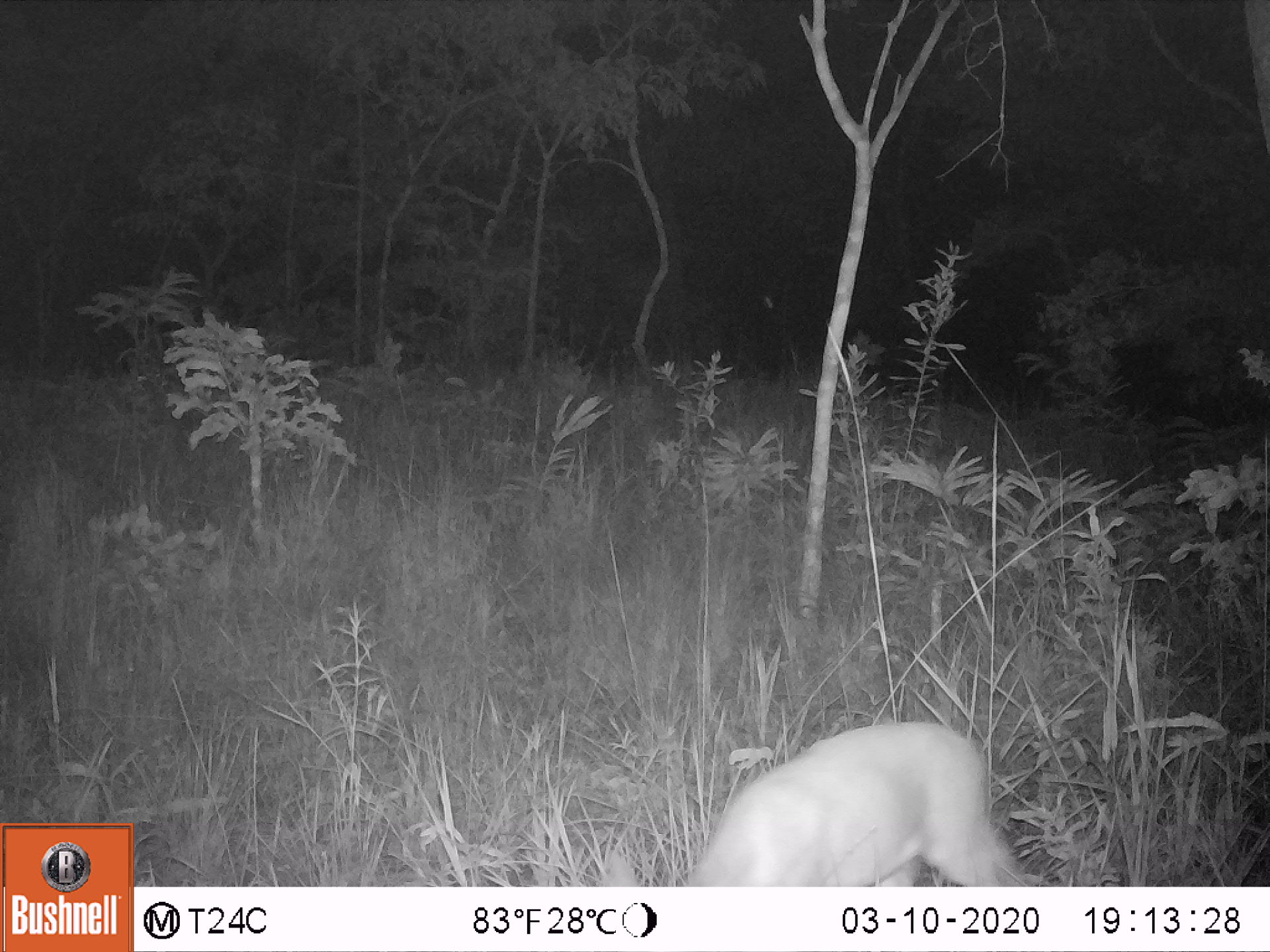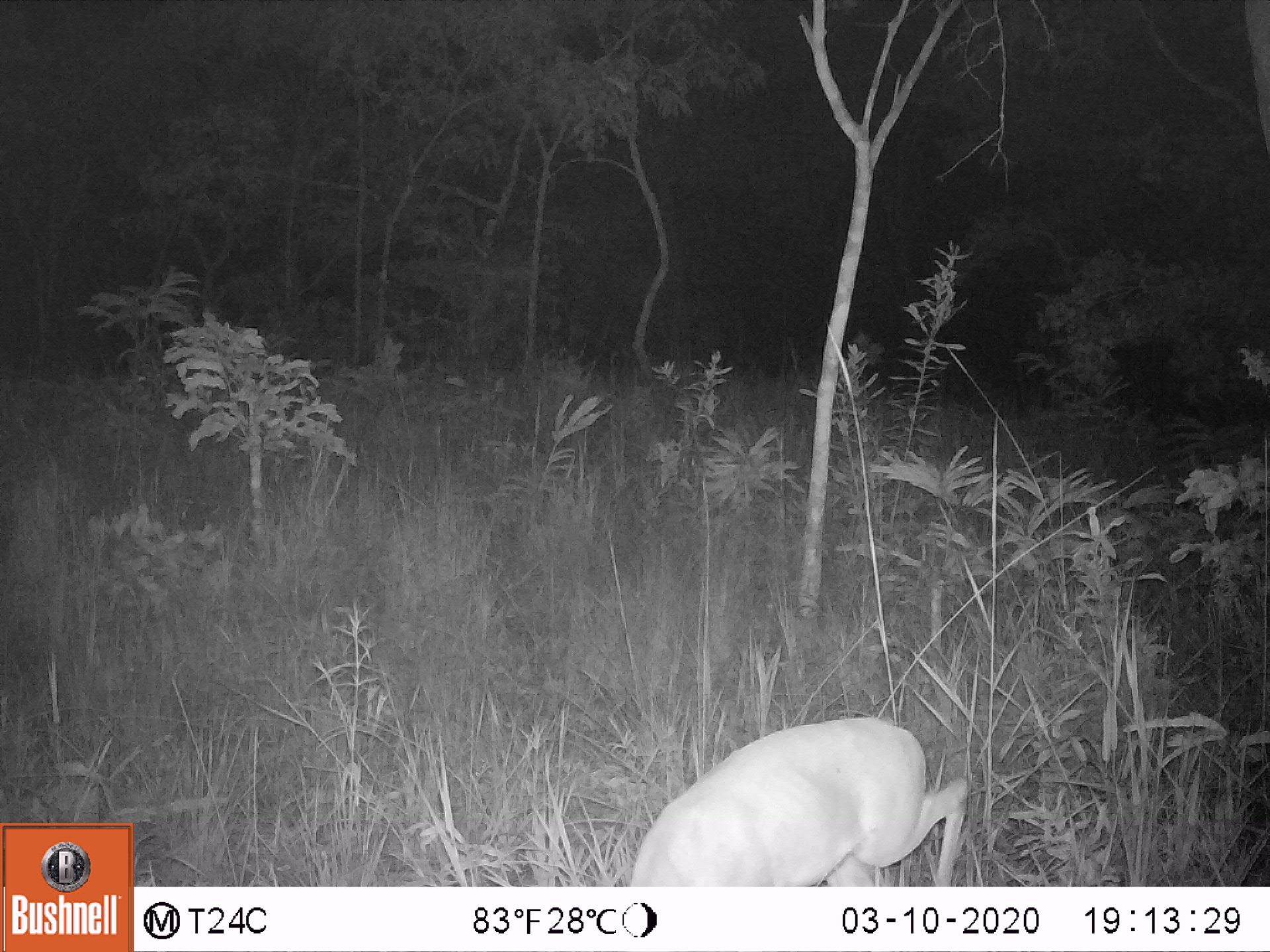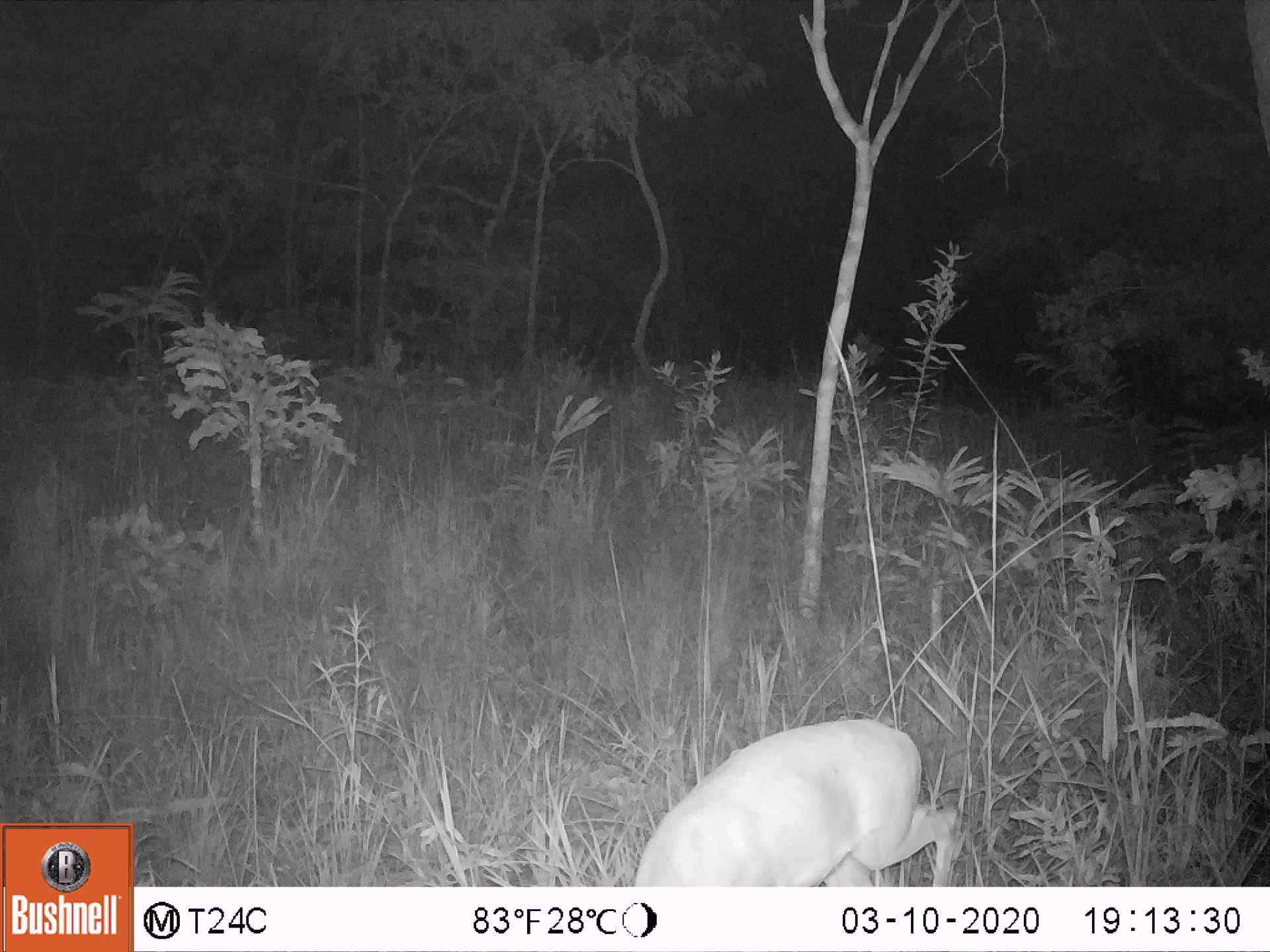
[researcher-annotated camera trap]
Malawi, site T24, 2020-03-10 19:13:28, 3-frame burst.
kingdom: Animalia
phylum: Chordata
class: Mammalia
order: Artiodactyla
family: Bovidae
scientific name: Antilopinae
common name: small antelope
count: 1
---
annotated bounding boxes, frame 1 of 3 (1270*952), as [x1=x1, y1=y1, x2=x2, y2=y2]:
small antelope: [x1=578, y1=708, x2=1046, y2=886]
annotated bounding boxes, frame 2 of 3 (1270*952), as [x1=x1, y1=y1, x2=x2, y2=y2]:
small antelope: [x1=594, y1=704, x2=979, y2=885]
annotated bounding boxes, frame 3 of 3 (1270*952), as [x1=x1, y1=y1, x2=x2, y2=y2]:
small antelope: [x1=571, y1=706, x2=975, y2=886]